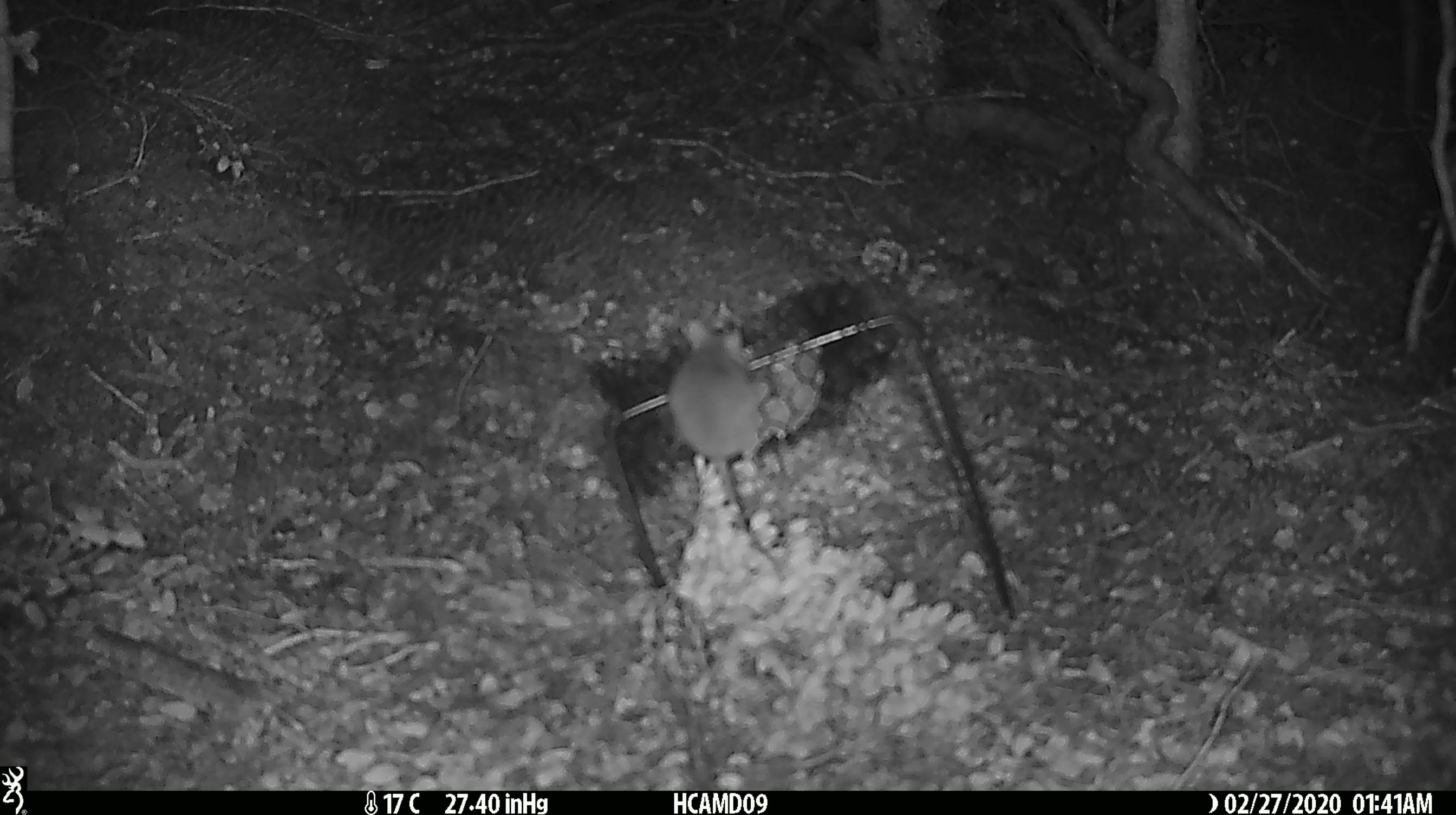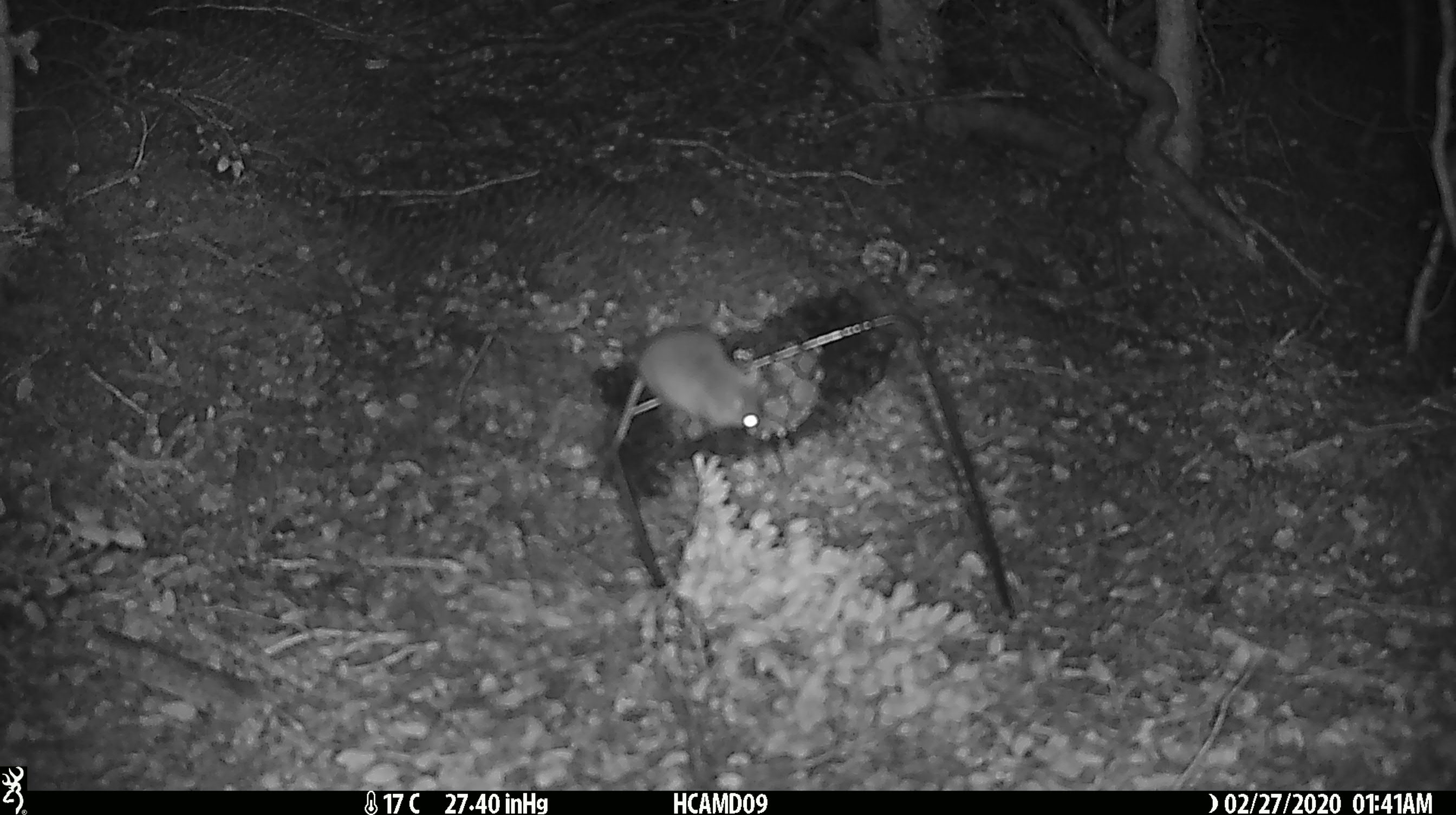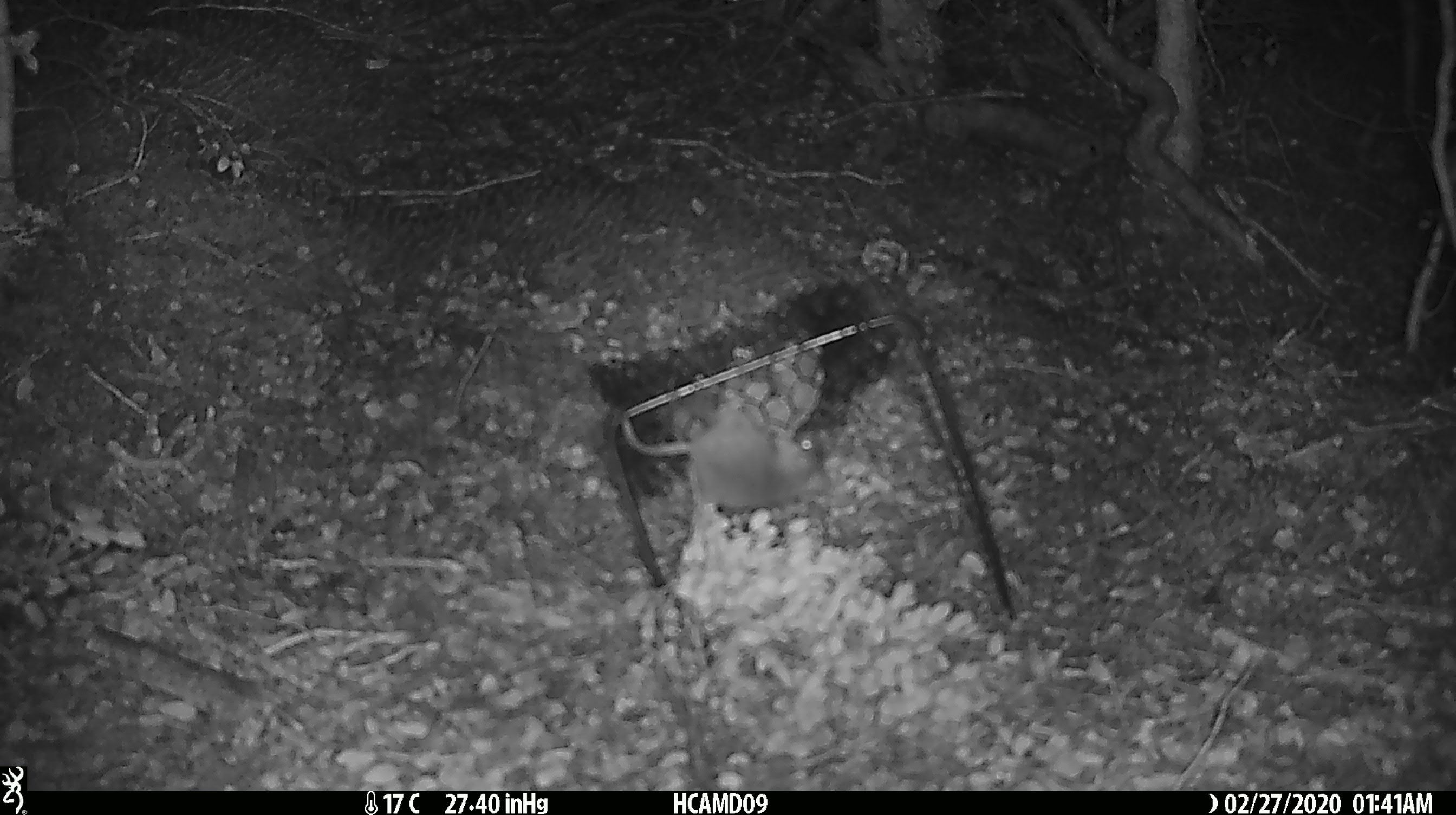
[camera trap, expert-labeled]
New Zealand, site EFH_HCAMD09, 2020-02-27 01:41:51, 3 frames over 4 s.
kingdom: Animalia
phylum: Chordata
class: Mammalia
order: Rodentia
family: Muridae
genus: Mus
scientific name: Mus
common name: mouse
Mouse (Mus).